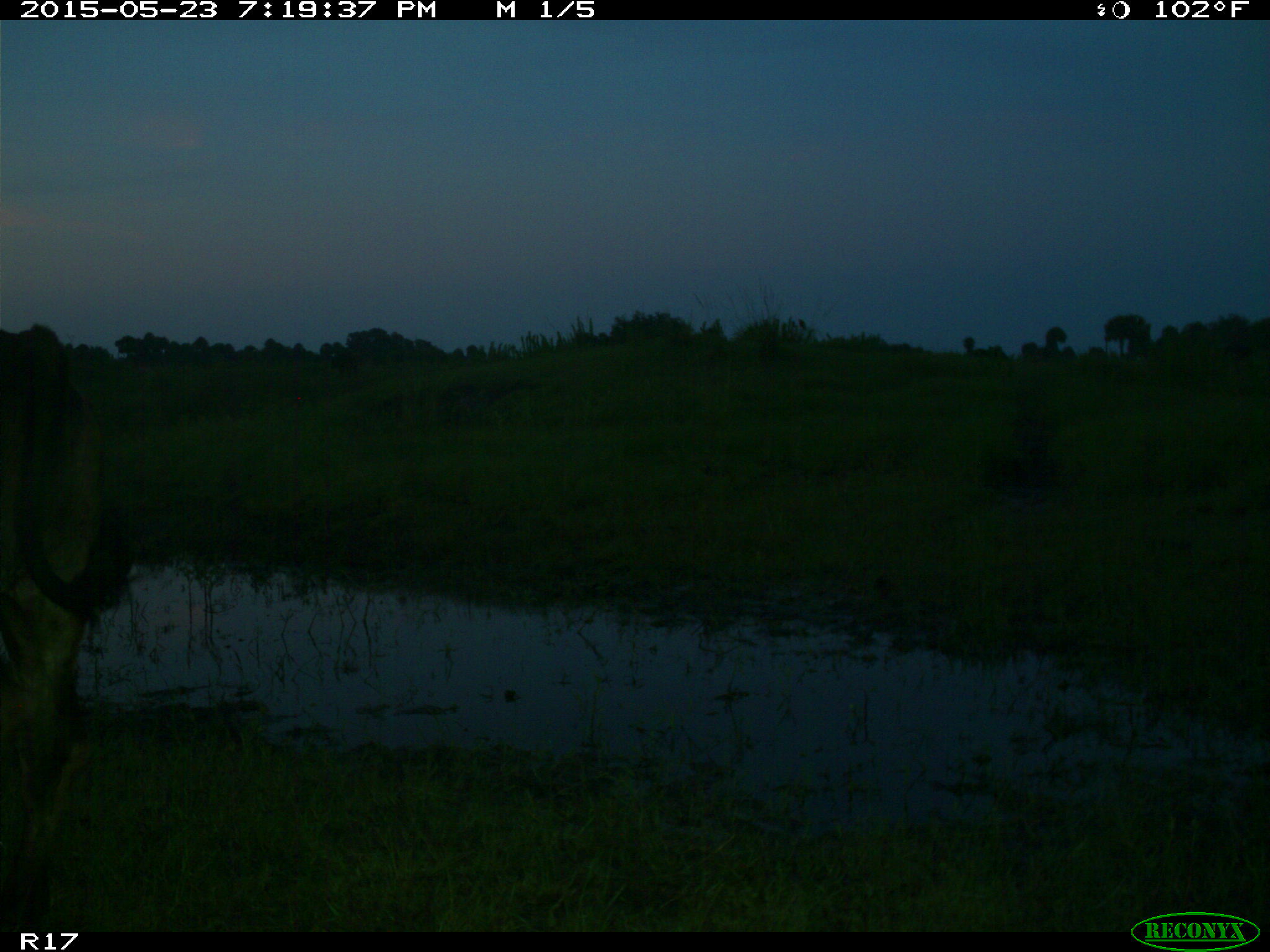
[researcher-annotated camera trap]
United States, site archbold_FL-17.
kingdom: Animalia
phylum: Chordata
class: Mammalia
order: Artiodactyla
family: Bovidae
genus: Bos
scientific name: Bos taurus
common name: domestic cow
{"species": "Bos taurus (domestic cow)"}